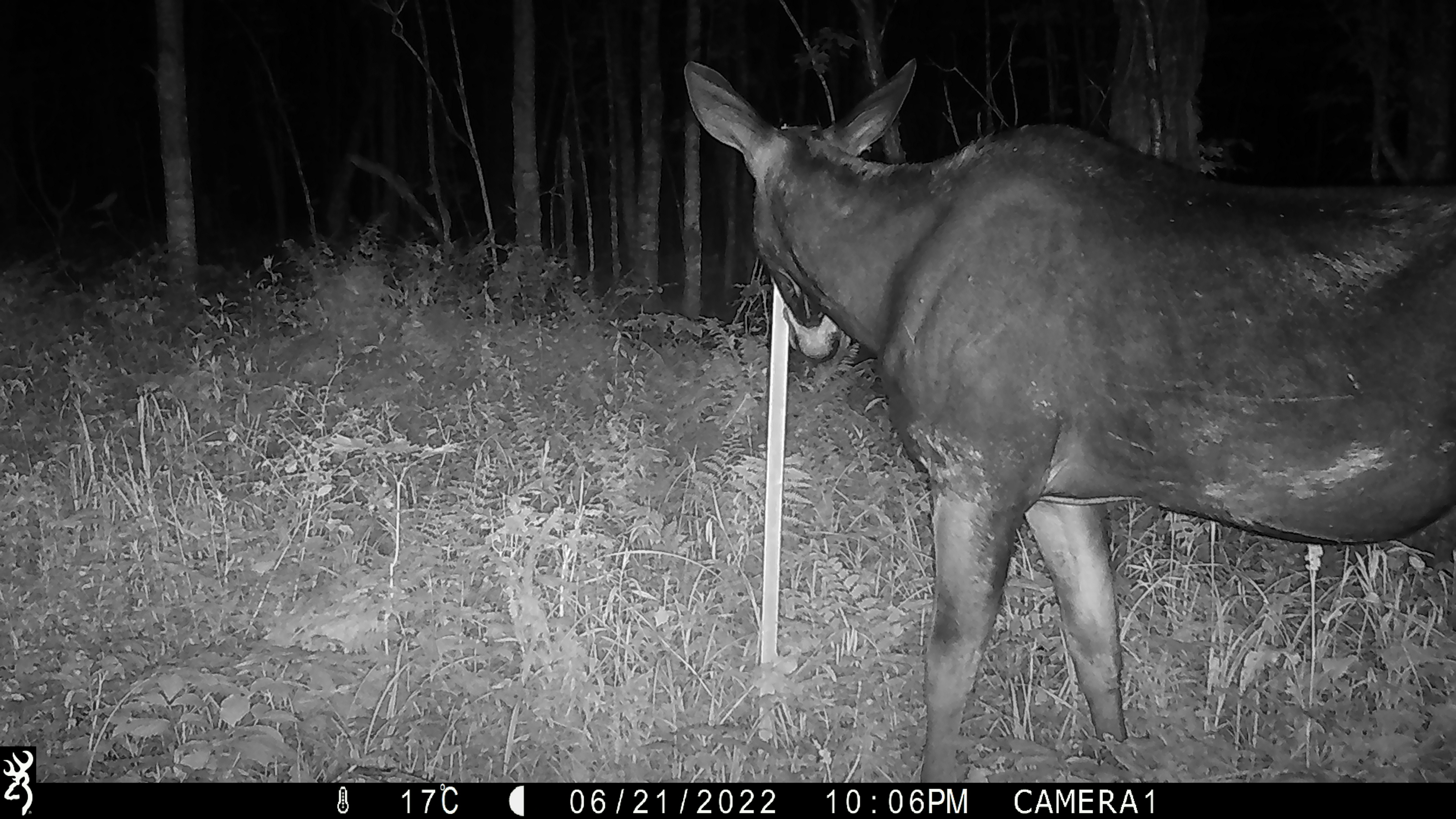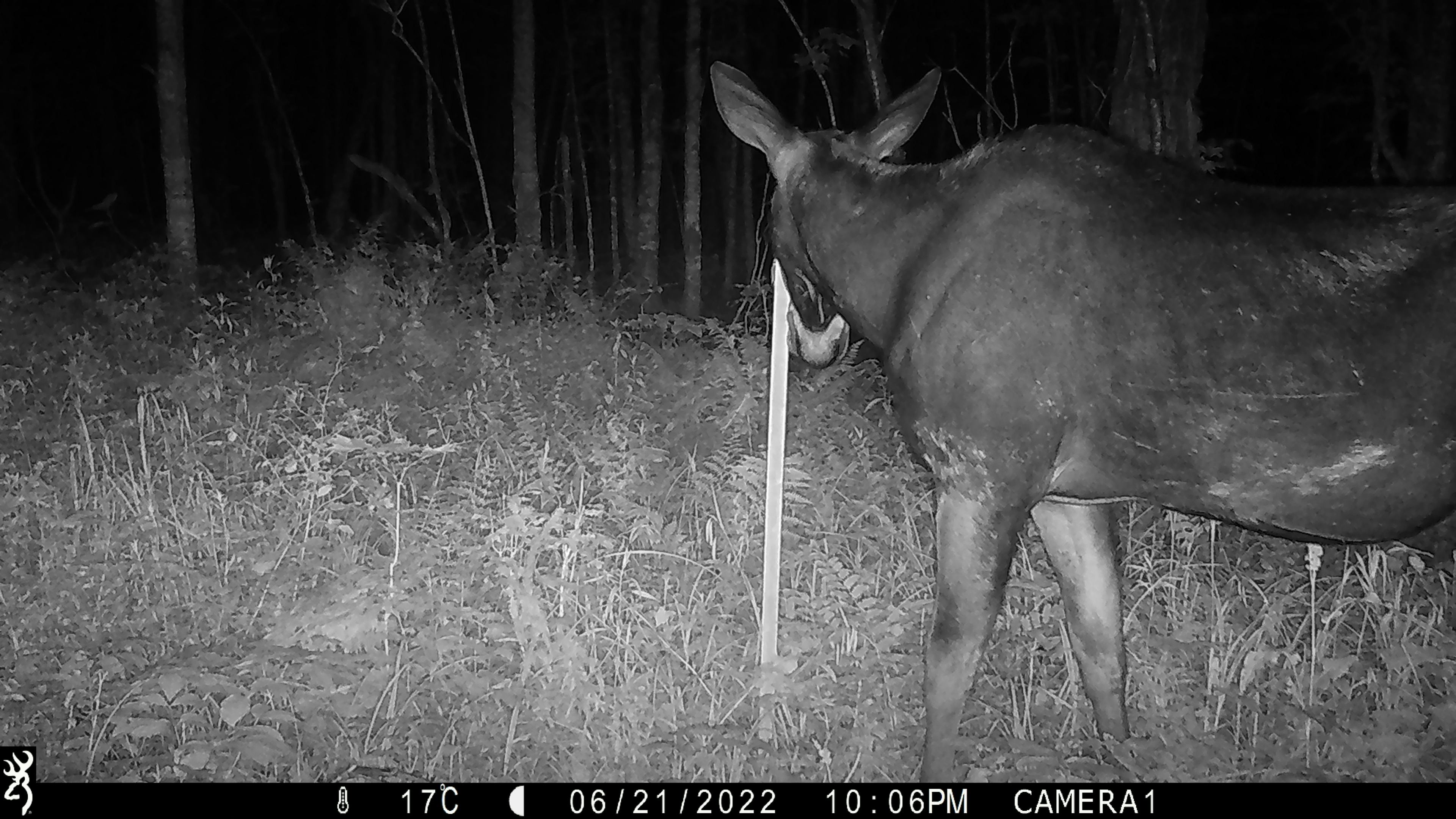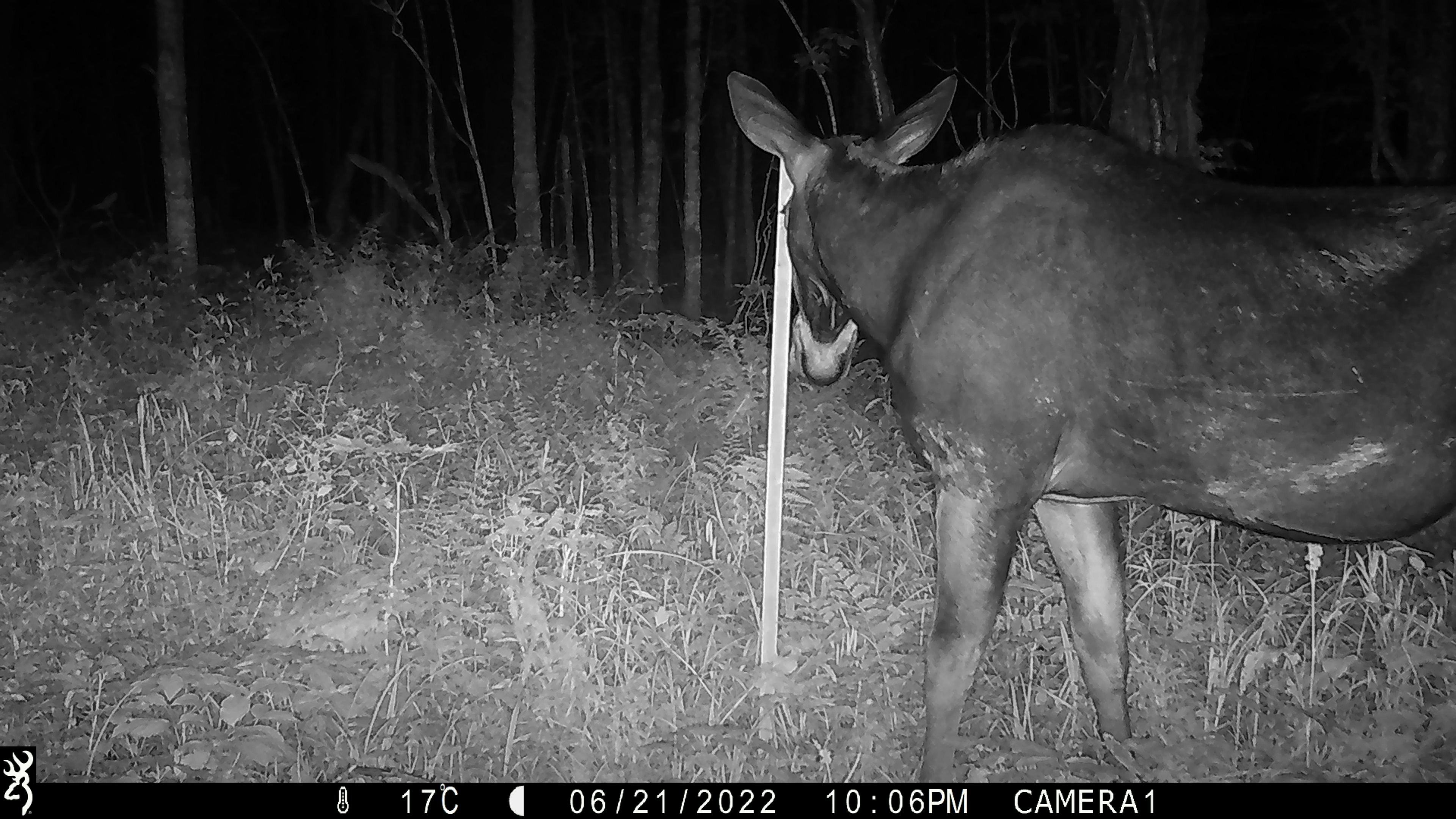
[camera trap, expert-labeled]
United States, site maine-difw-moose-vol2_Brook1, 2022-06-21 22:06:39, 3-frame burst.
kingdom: Animalia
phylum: Chordata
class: Mammalia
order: Artiodactyla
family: Cervidae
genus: Alces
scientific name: Alces alces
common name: moose